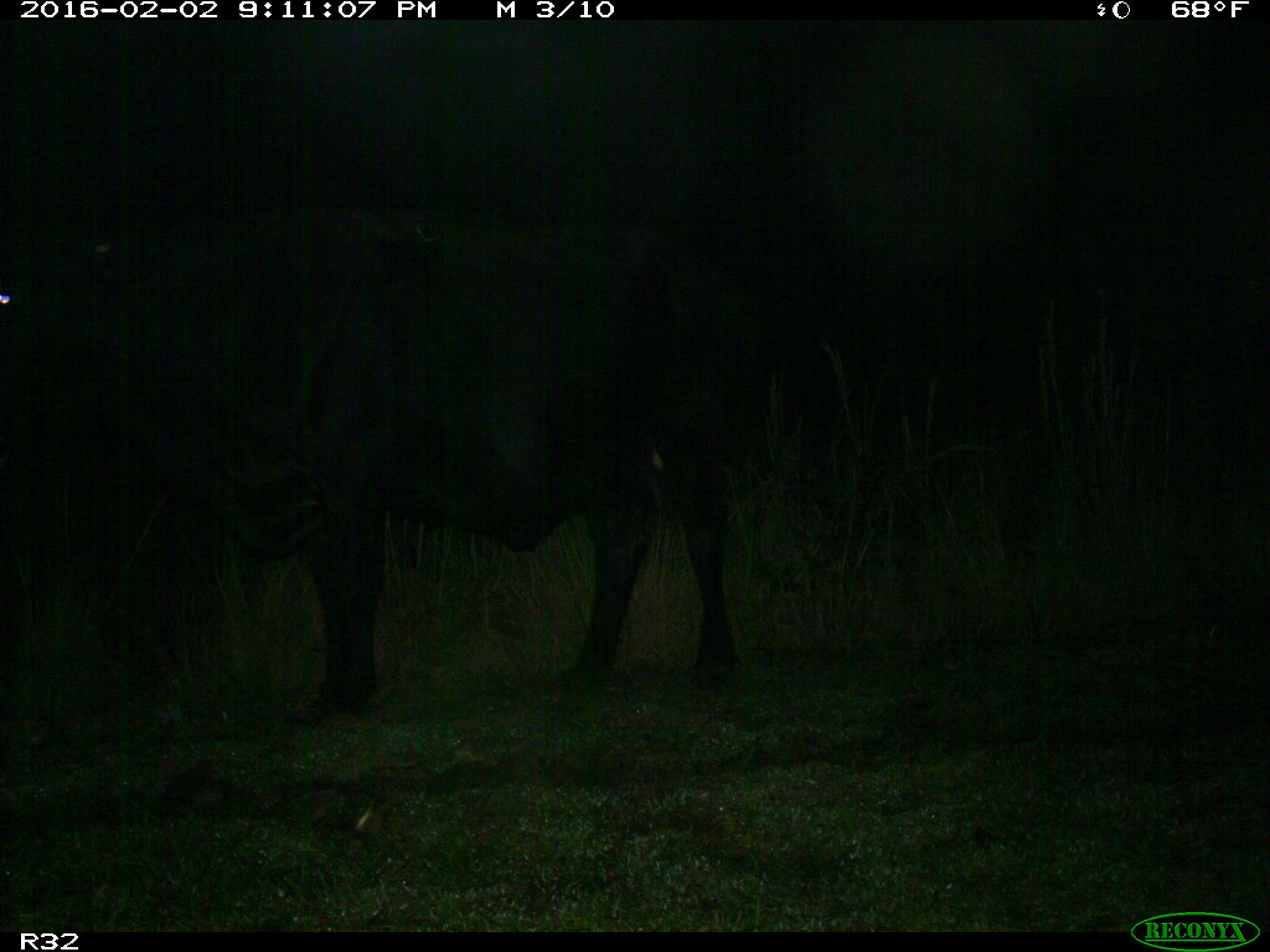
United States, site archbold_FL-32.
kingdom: Animalia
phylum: Chordata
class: Mammalia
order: Artiodactyla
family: Bovidae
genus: Bos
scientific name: Bos taurus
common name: domestic cow